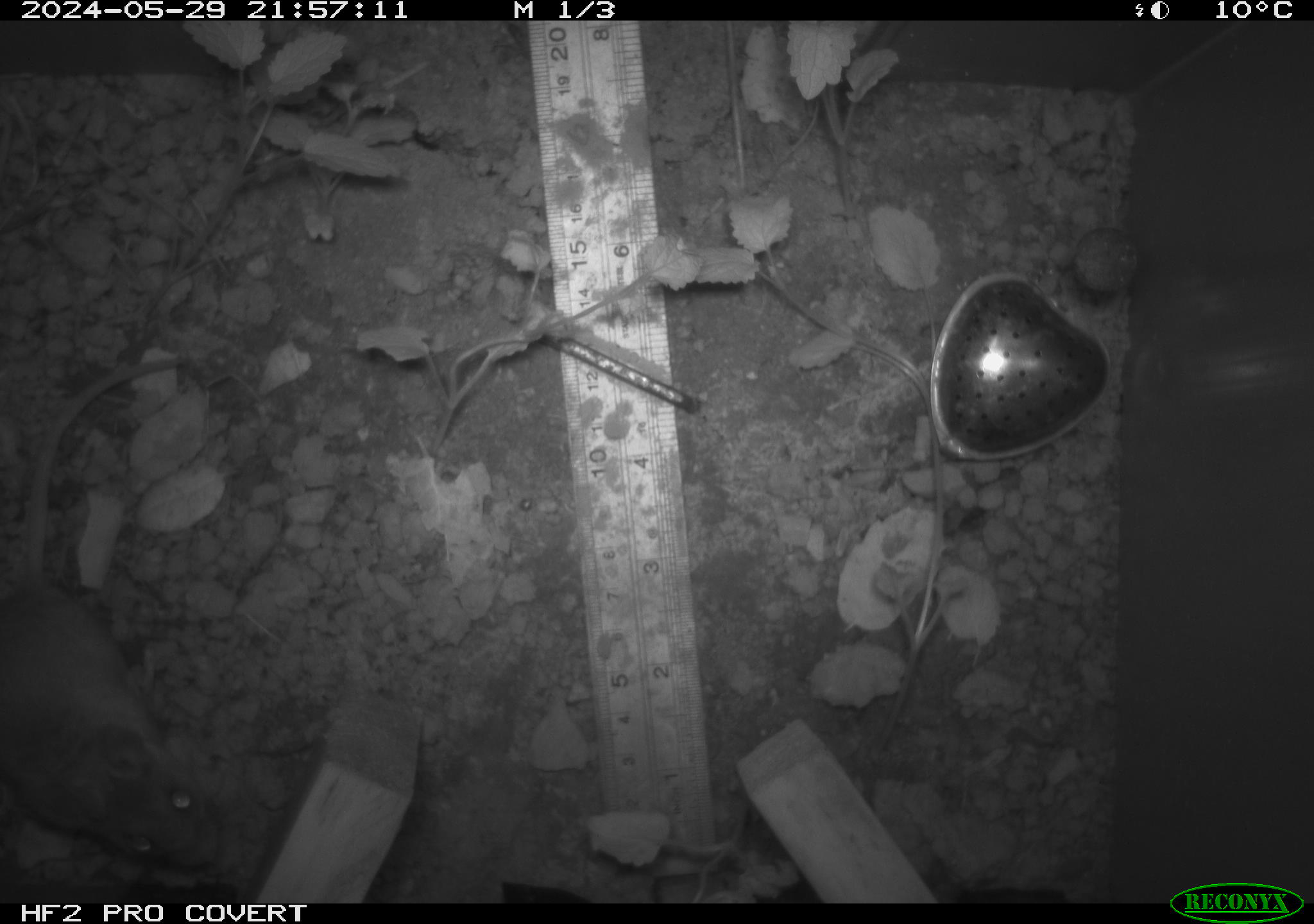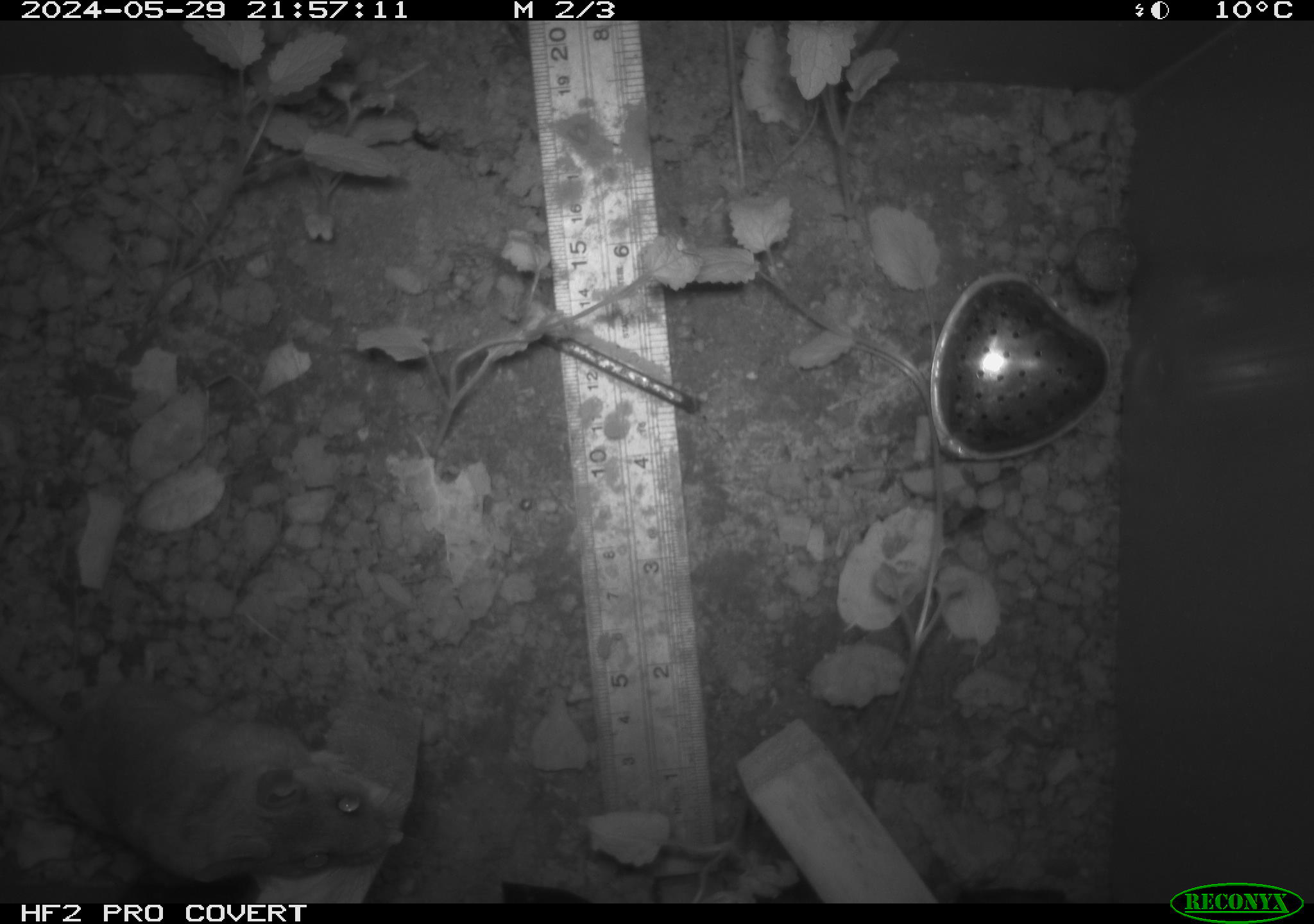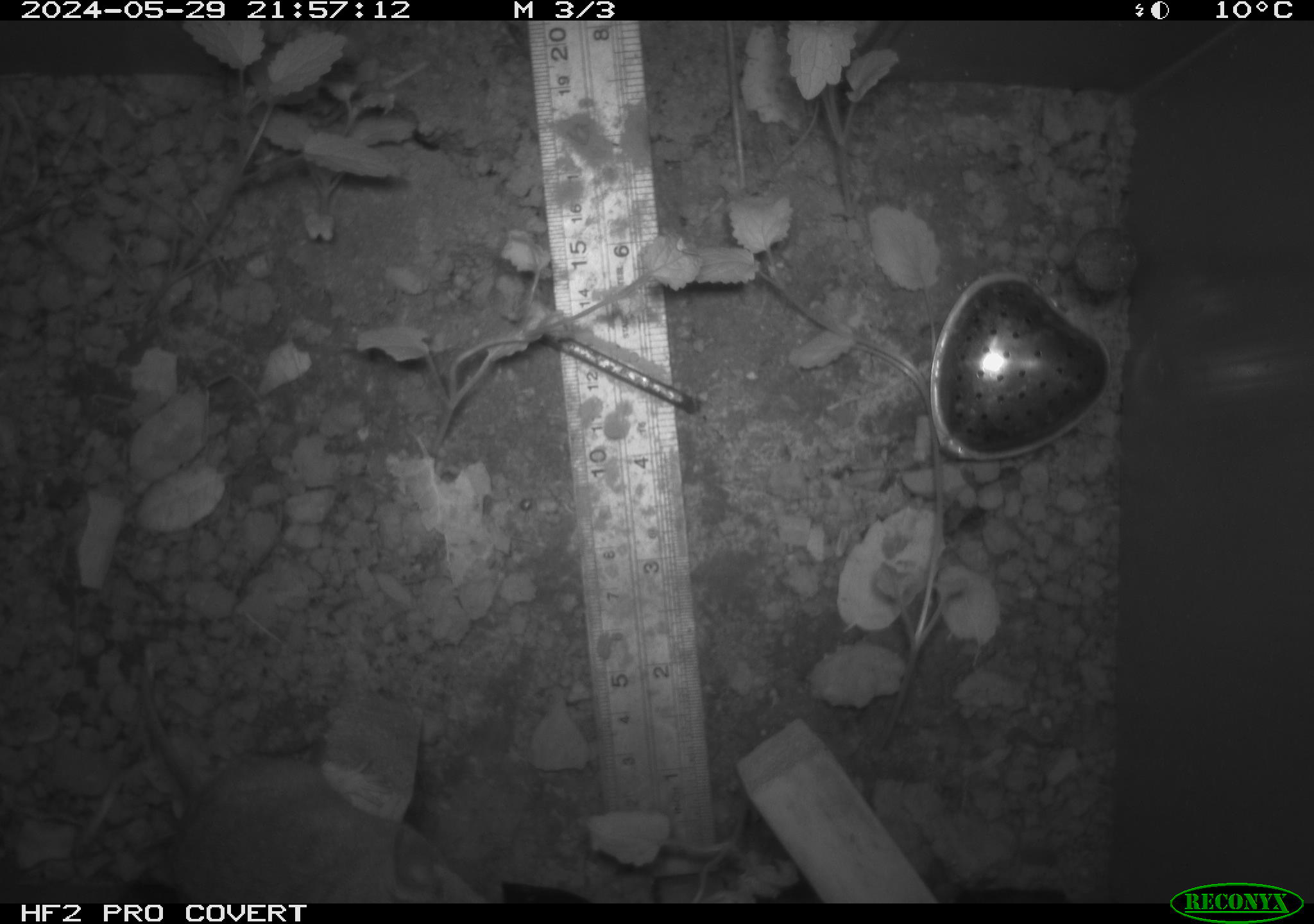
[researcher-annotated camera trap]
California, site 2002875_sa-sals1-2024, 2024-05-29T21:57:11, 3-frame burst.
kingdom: Animalia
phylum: Chordata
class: Mammalia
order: Rodentia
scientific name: Rodentia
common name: rodent